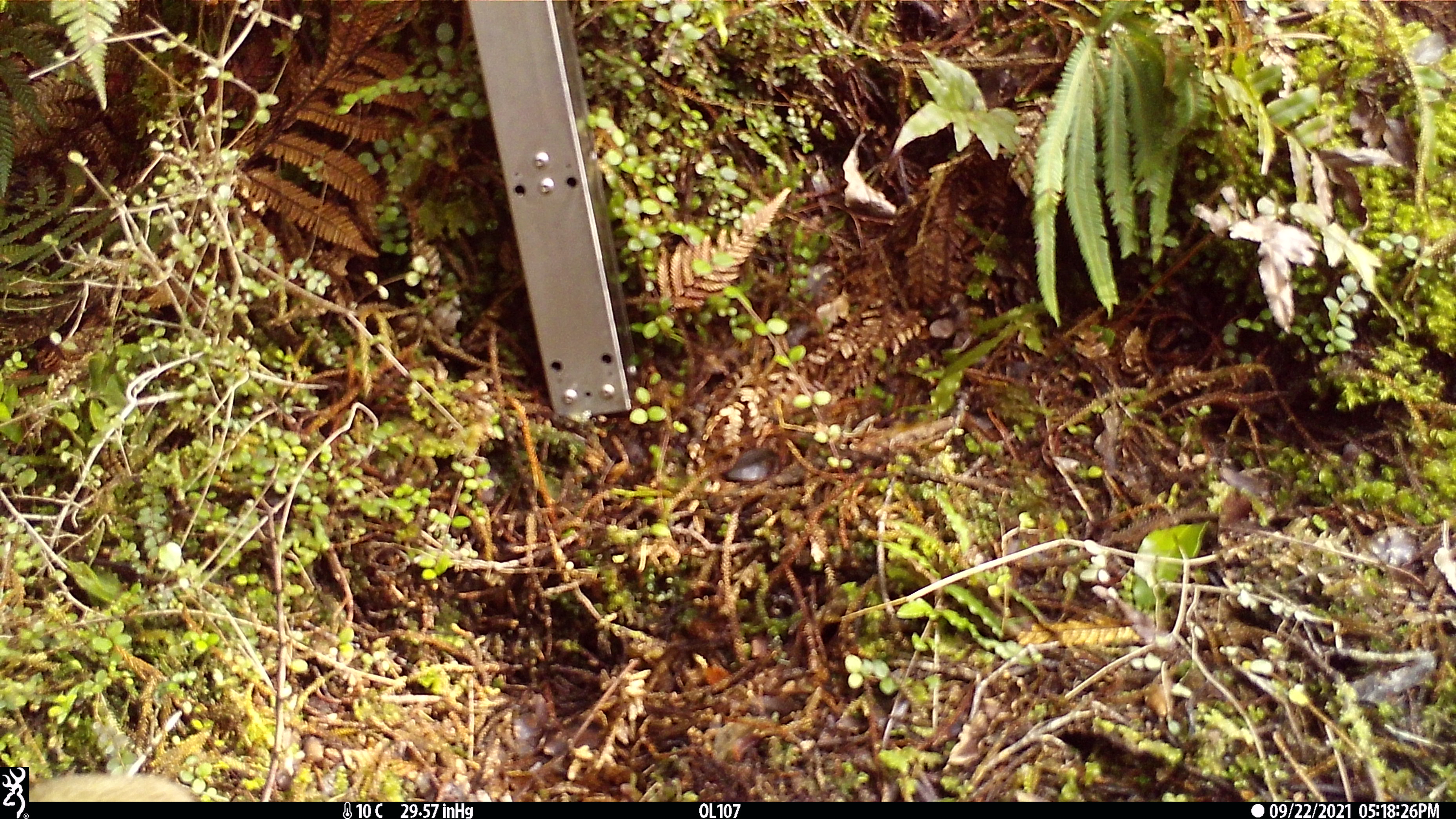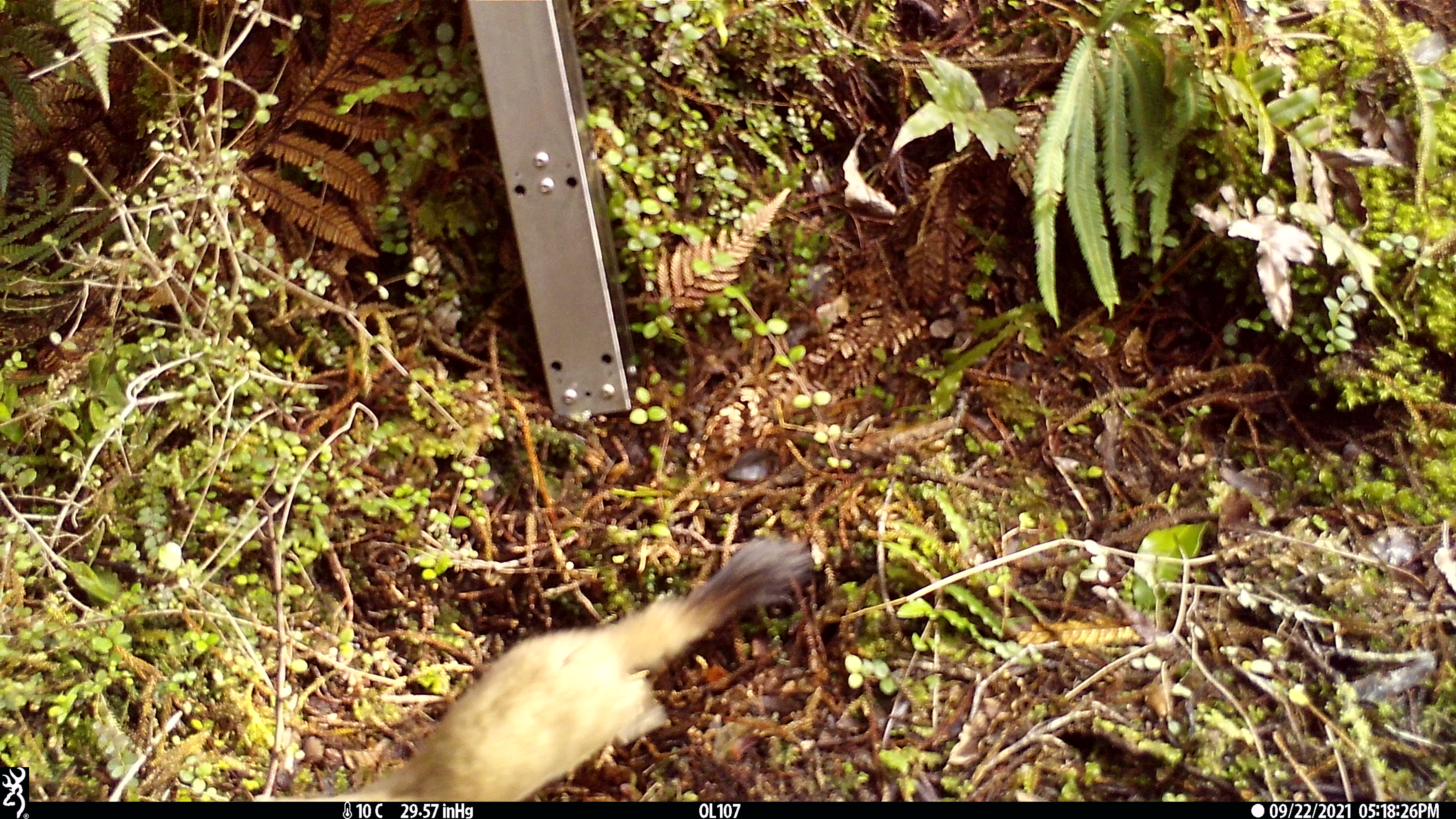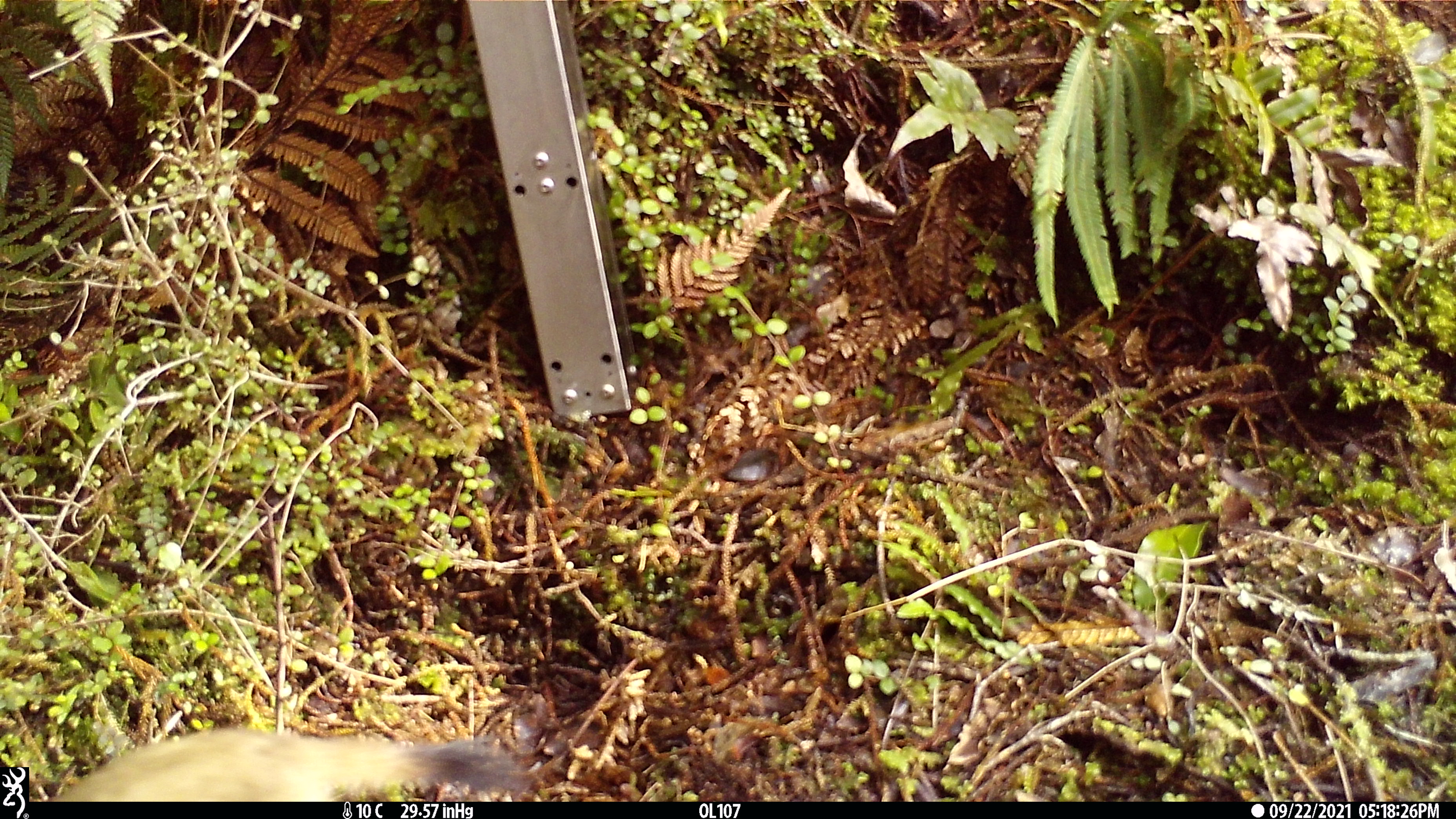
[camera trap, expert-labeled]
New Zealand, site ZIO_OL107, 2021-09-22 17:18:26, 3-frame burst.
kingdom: Animalia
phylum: Chordata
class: Mammalia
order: Carnivora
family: Mustelidae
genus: Mustela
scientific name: Mustela erminea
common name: stoat